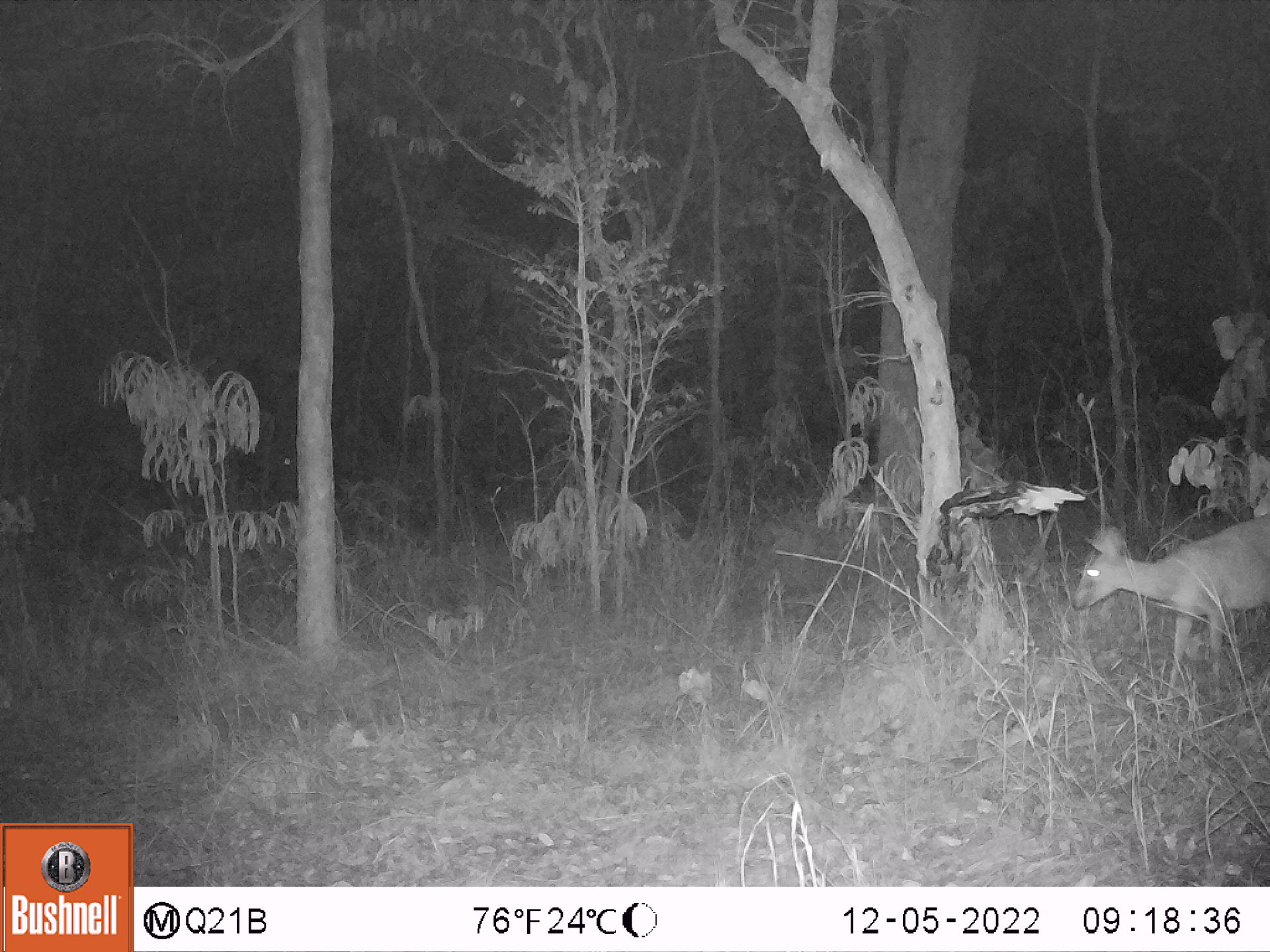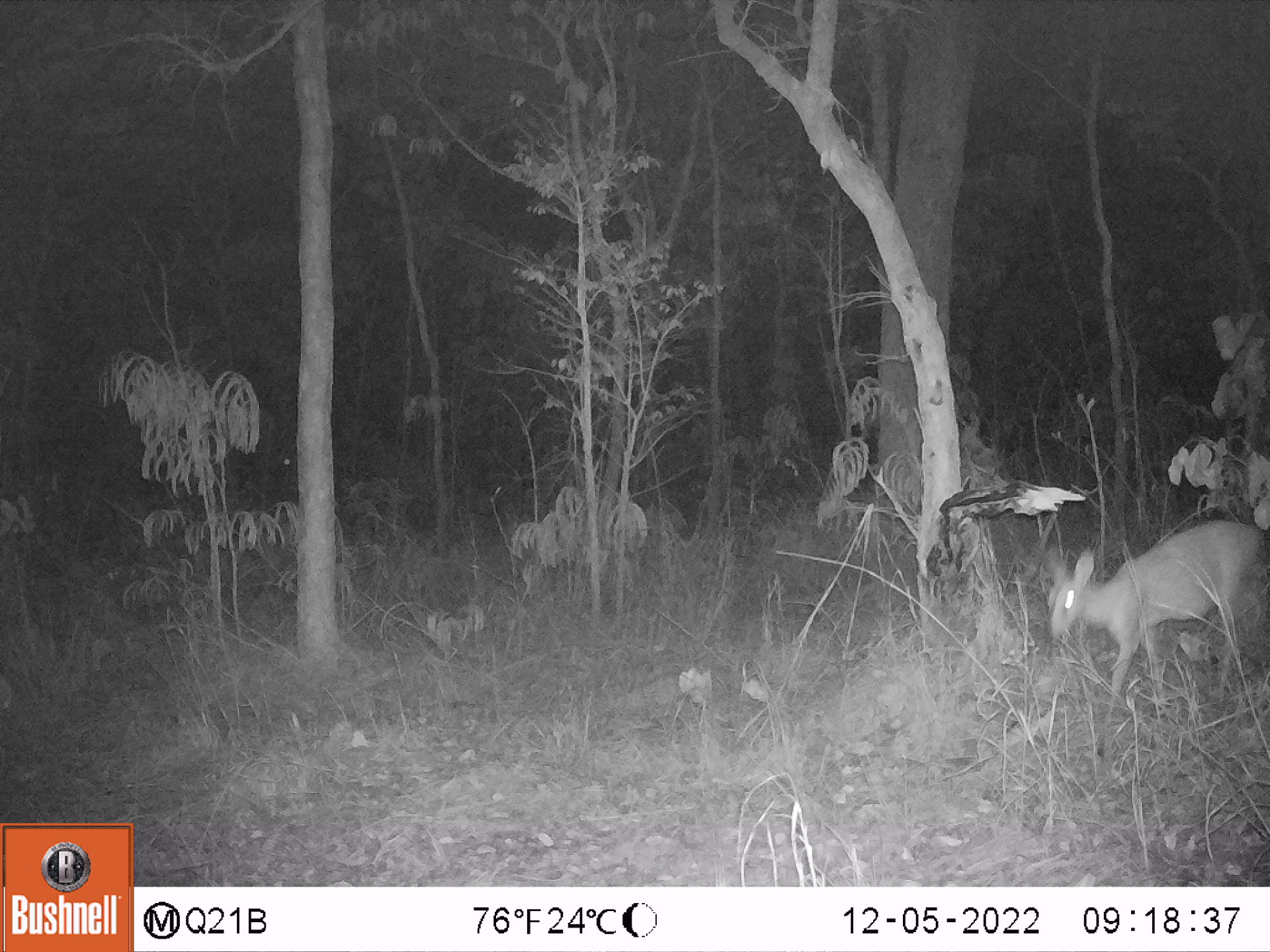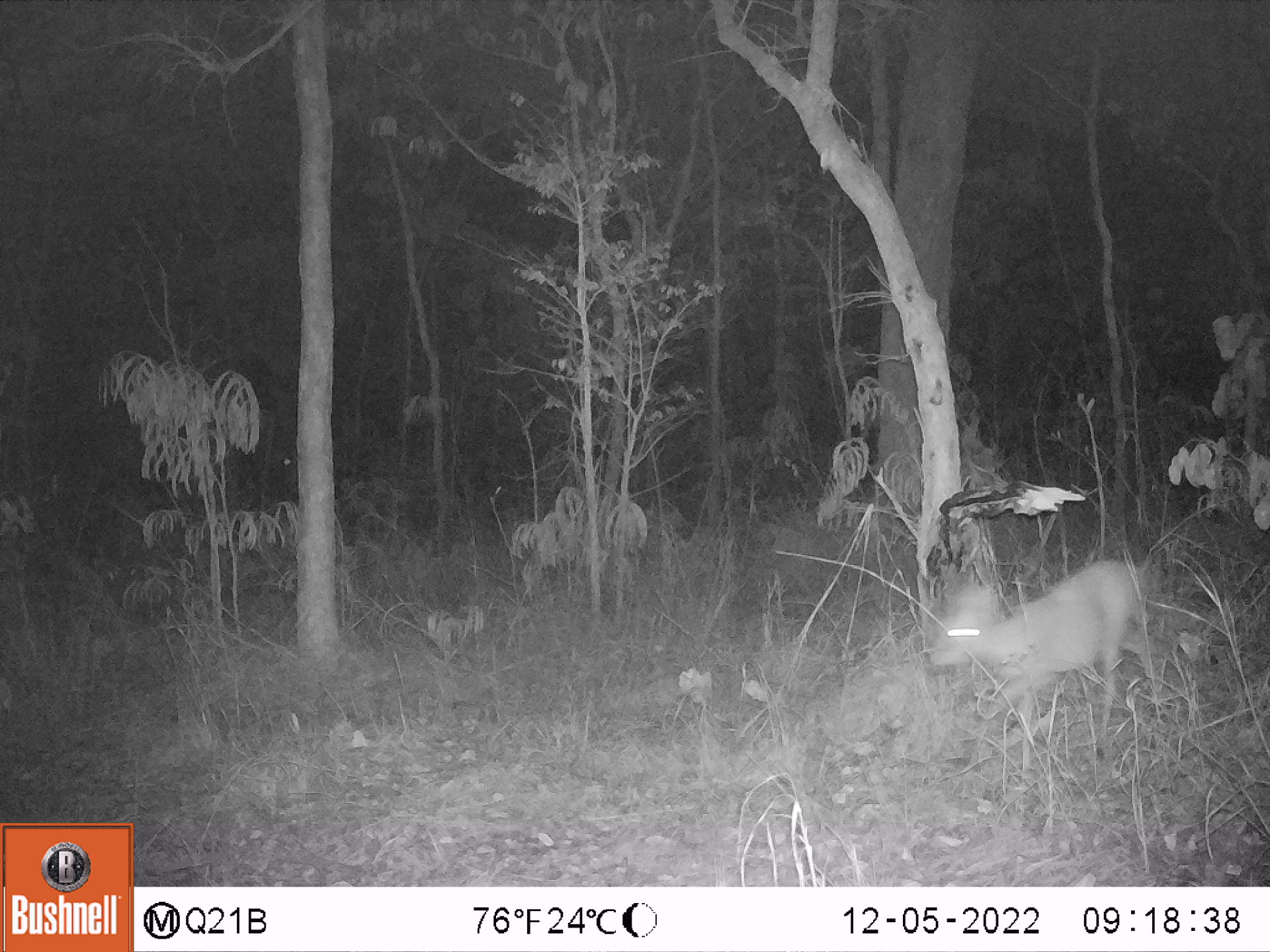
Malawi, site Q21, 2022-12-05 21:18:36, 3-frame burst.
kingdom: Animalia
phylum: Chordata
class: Mammalia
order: Artiodactyla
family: Bovidae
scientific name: Antilopinae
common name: small antelope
Small antelope (Antilopinae), count 1.